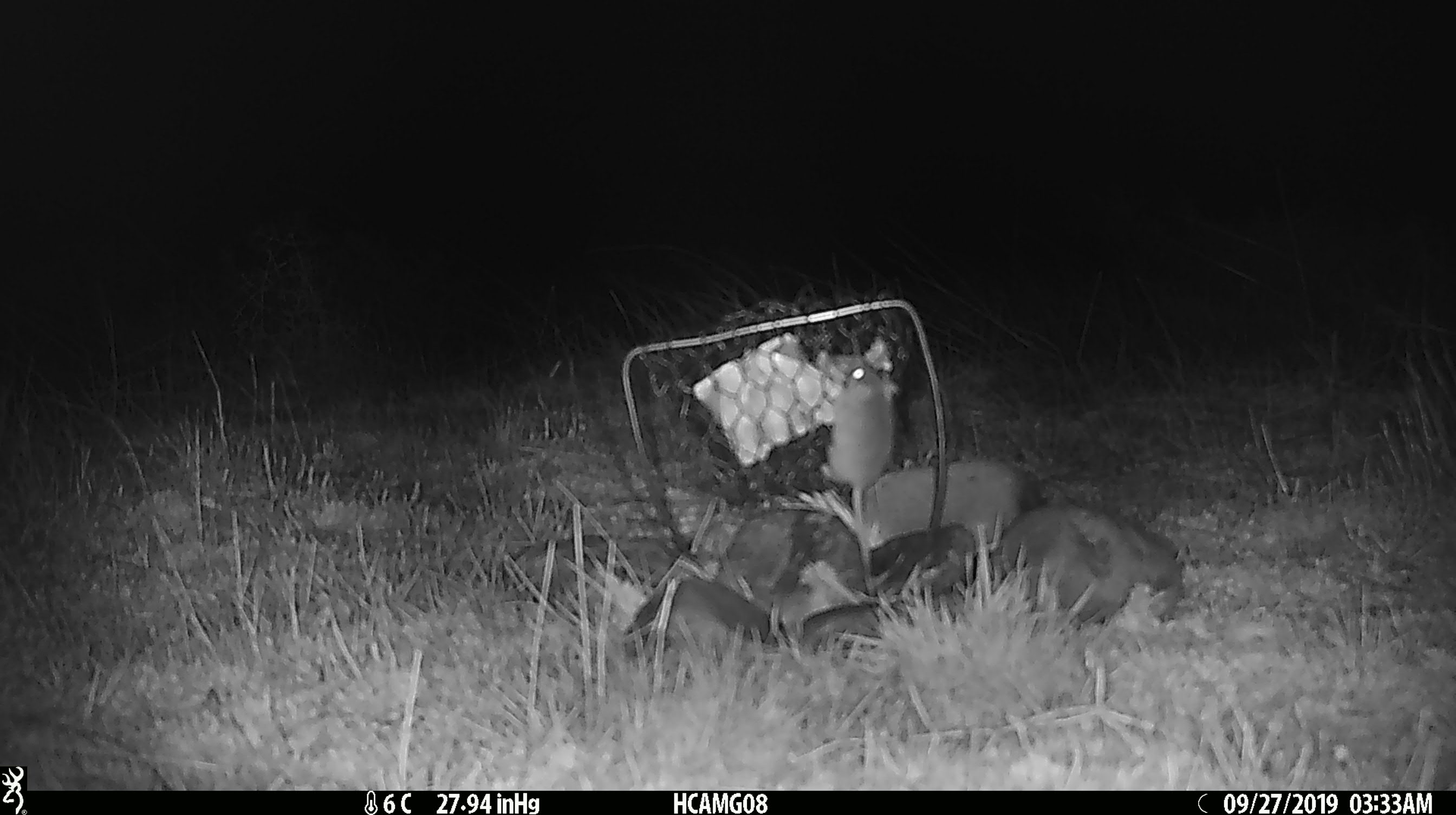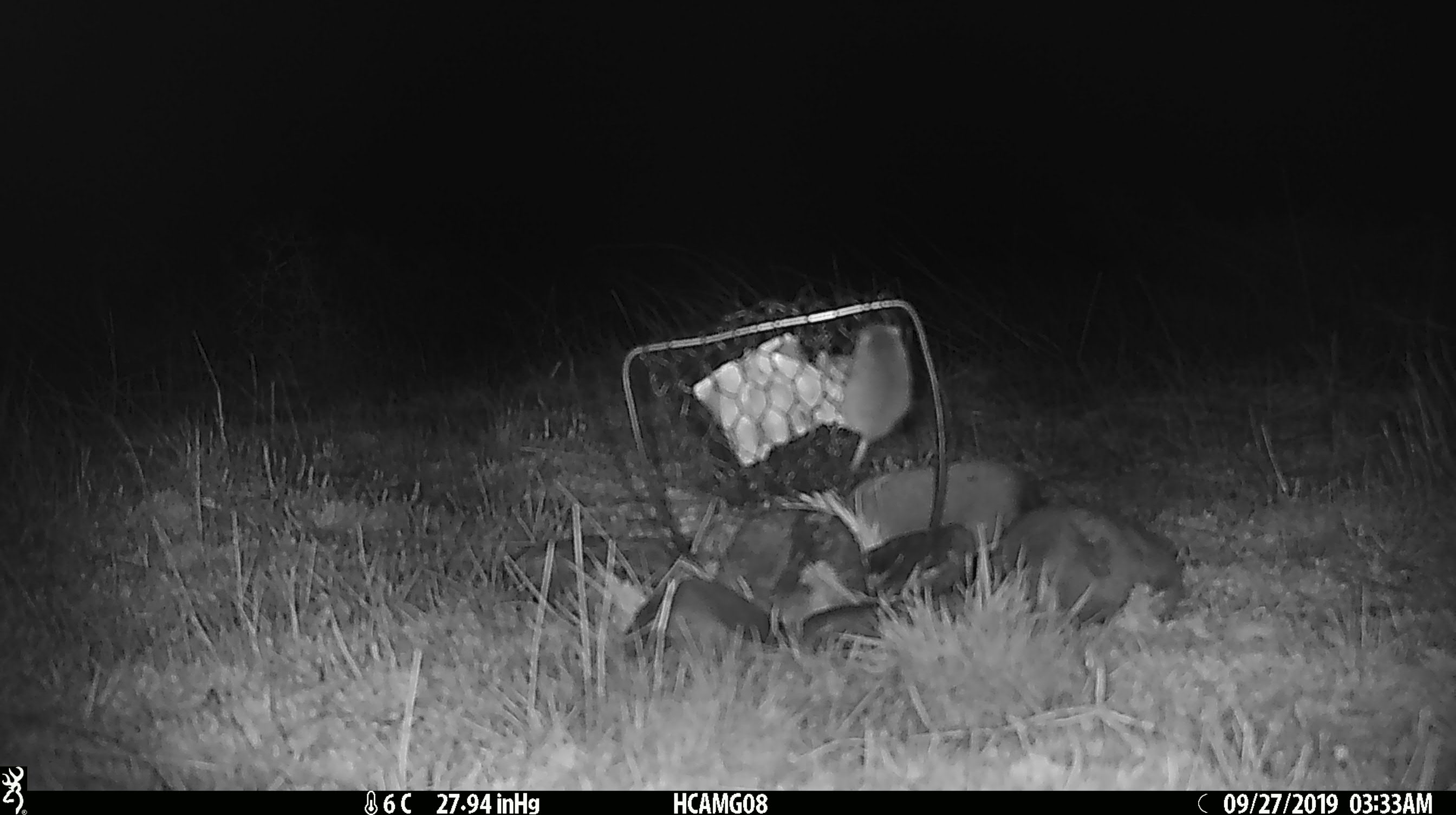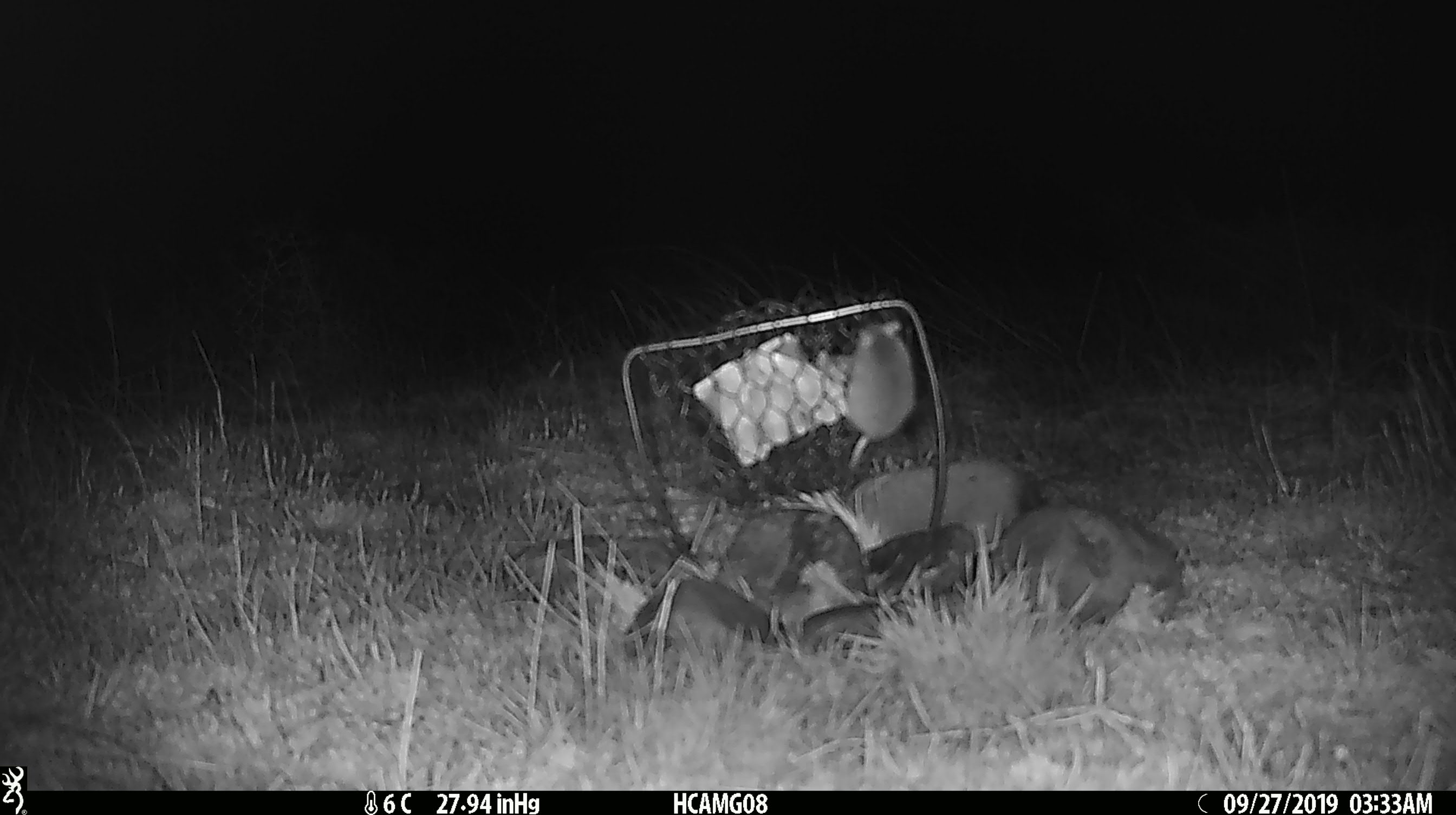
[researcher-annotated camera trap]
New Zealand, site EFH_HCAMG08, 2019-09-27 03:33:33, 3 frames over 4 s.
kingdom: Animalia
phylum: Chordata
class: Mammalia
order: Rodentia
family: Muridae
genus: Mus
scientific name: Mus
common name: mouse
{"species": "mouse (Mus)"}